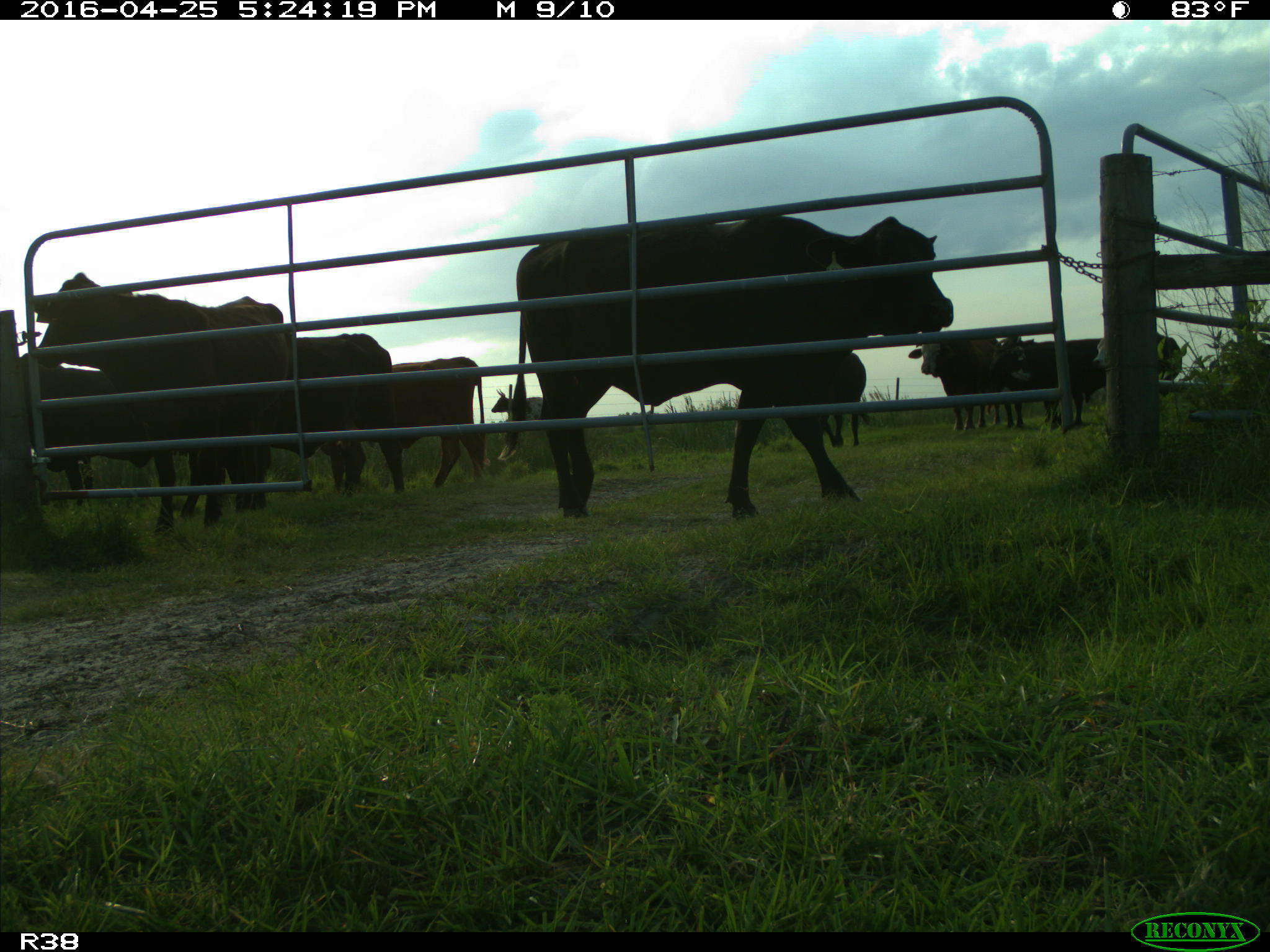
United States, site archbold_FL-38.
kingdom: Animalia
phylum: Chordata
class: Mammalia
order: Artiodactyla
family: Bovidae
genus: Bos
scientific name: Bos taurus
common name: domestic cow